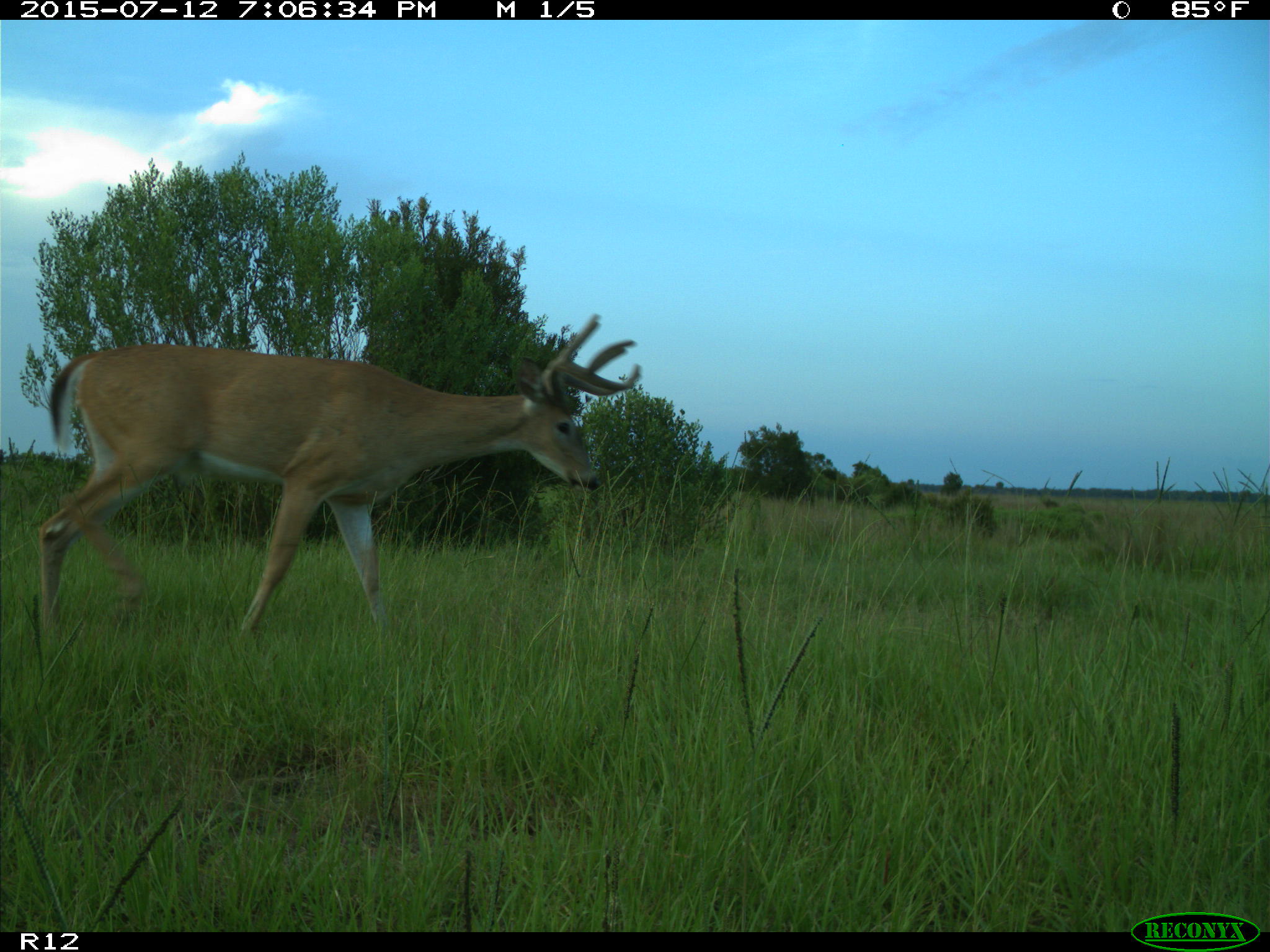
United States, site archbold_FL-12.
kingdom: Animalia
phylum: Chordata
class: Mammalia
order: Artiodactyla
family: Cervidae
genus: Odocoileus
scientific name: Odocoileus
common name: deer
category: unidentified deer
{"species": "unidentified deer (deer) (Odocoileus)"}